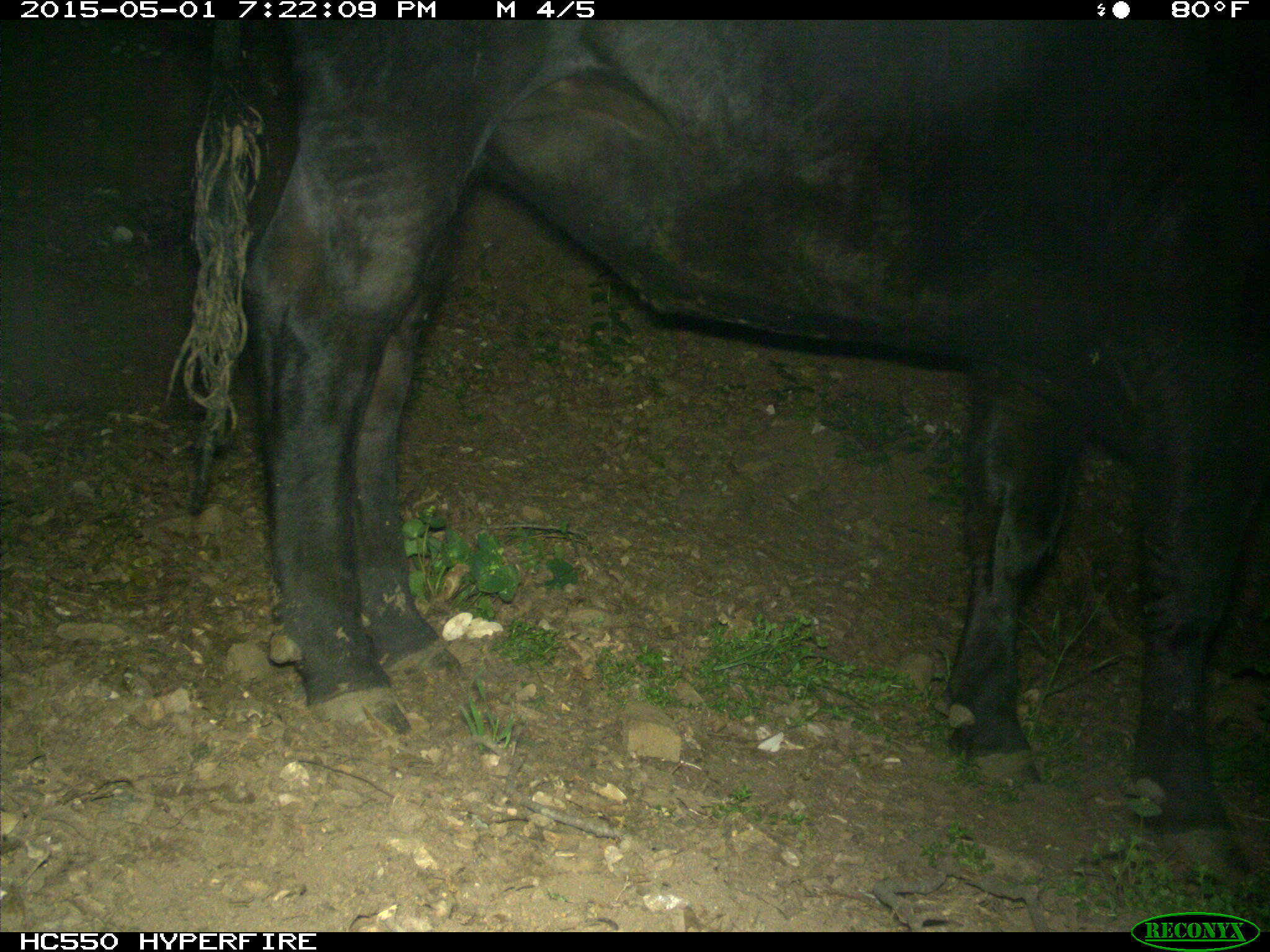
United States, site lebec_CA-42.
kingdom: Animalia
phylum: Chordata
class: Mammalia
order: Artiodactyla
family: Bovidae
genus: Bos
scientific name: Bos taurus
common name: domestic cow